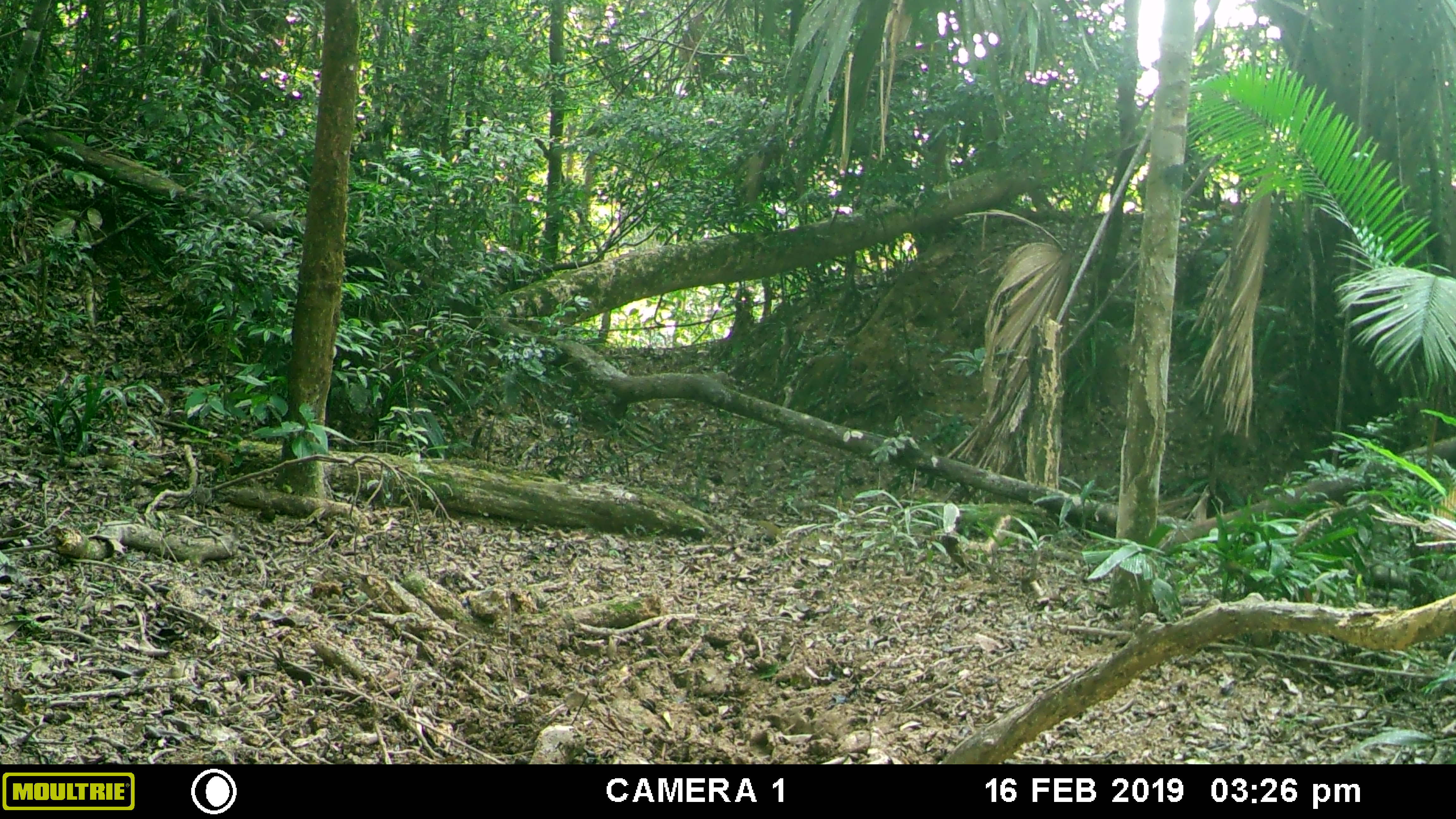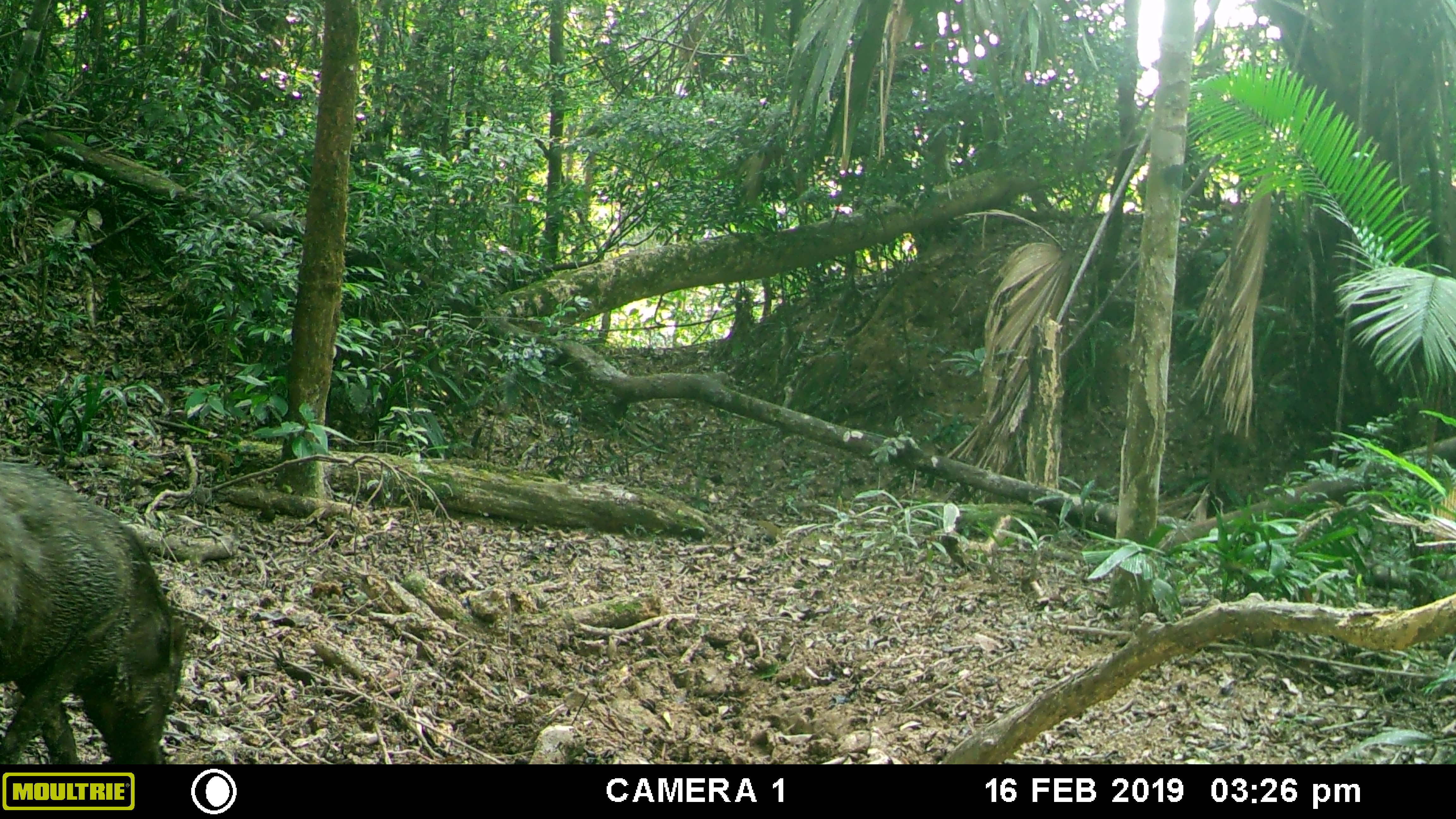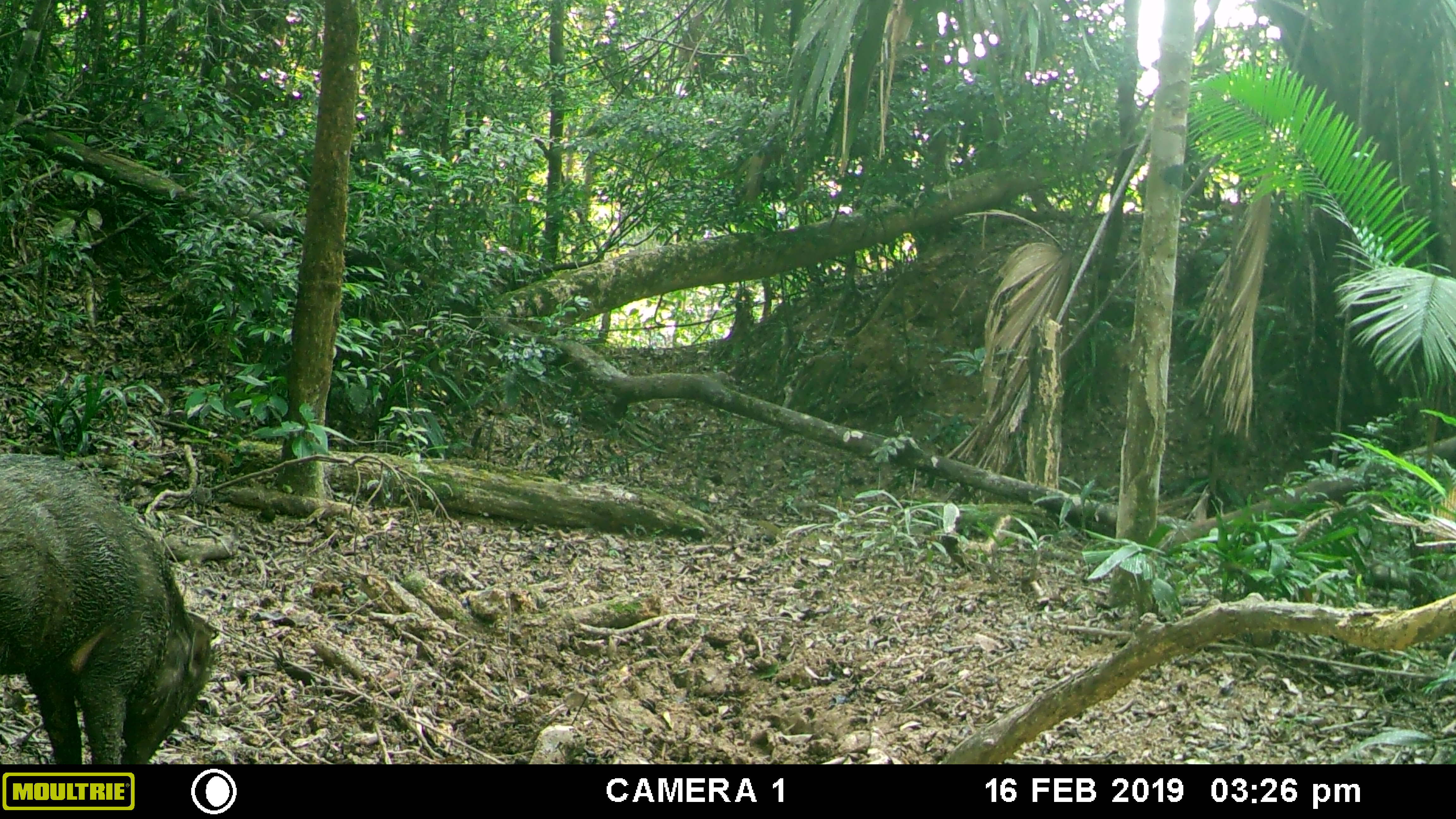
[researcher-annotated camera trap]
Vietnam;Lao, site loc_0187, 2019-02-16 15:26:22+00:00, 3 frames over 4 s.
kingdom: Animalia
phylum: Chordata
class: Mammalia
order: Artiodactyla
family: Suidae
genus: Sus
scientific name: Sus scrofa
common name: eurasian wild pig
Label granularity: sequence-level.